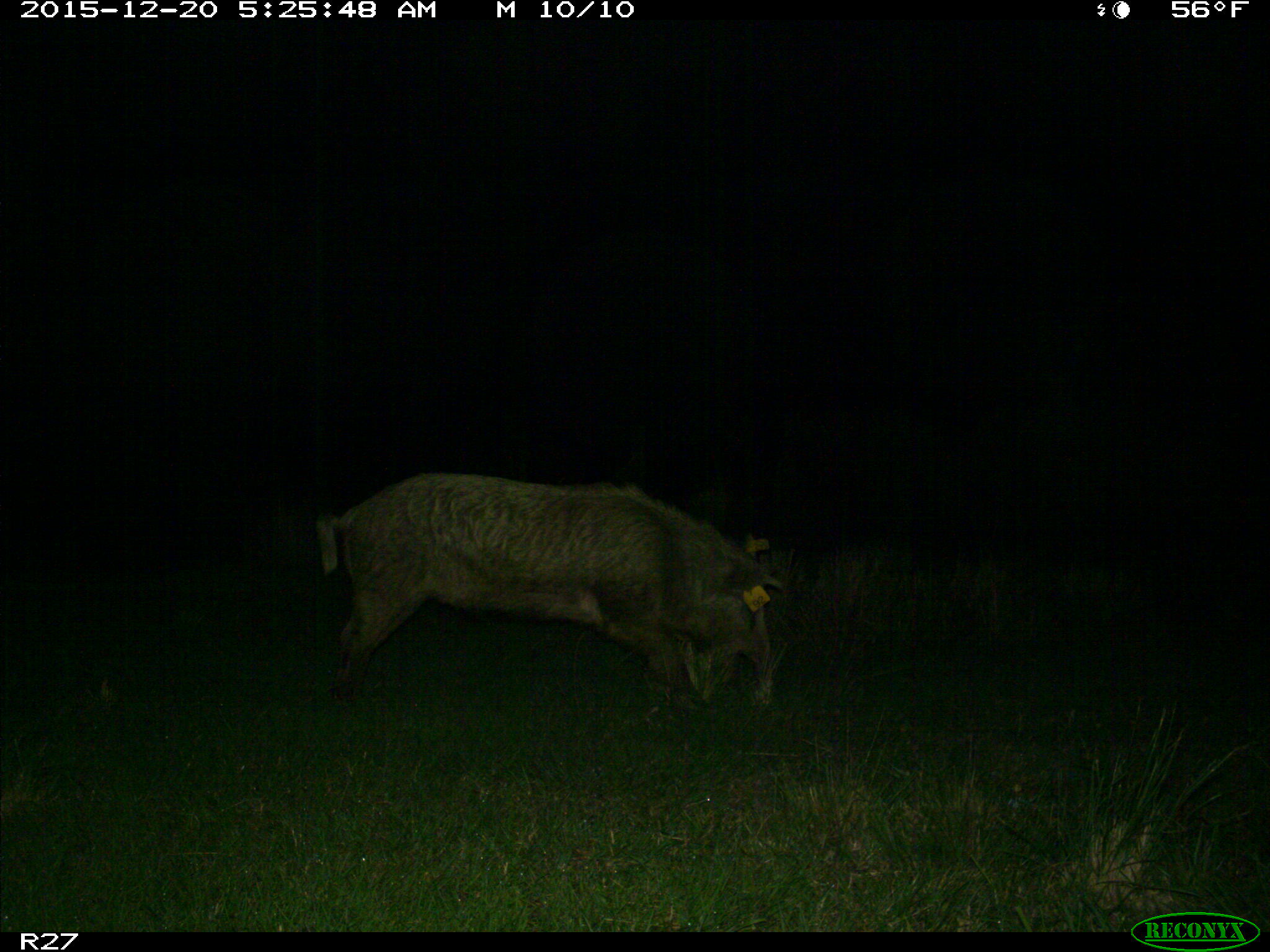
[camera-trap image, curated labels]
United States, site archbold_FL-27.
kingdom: Animalia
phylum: Chordata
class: Mammalia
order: Artiodactyla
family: Suidae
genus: Sus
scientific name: Sus scrofa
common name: wild boar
Sus scrofa (wild boar).